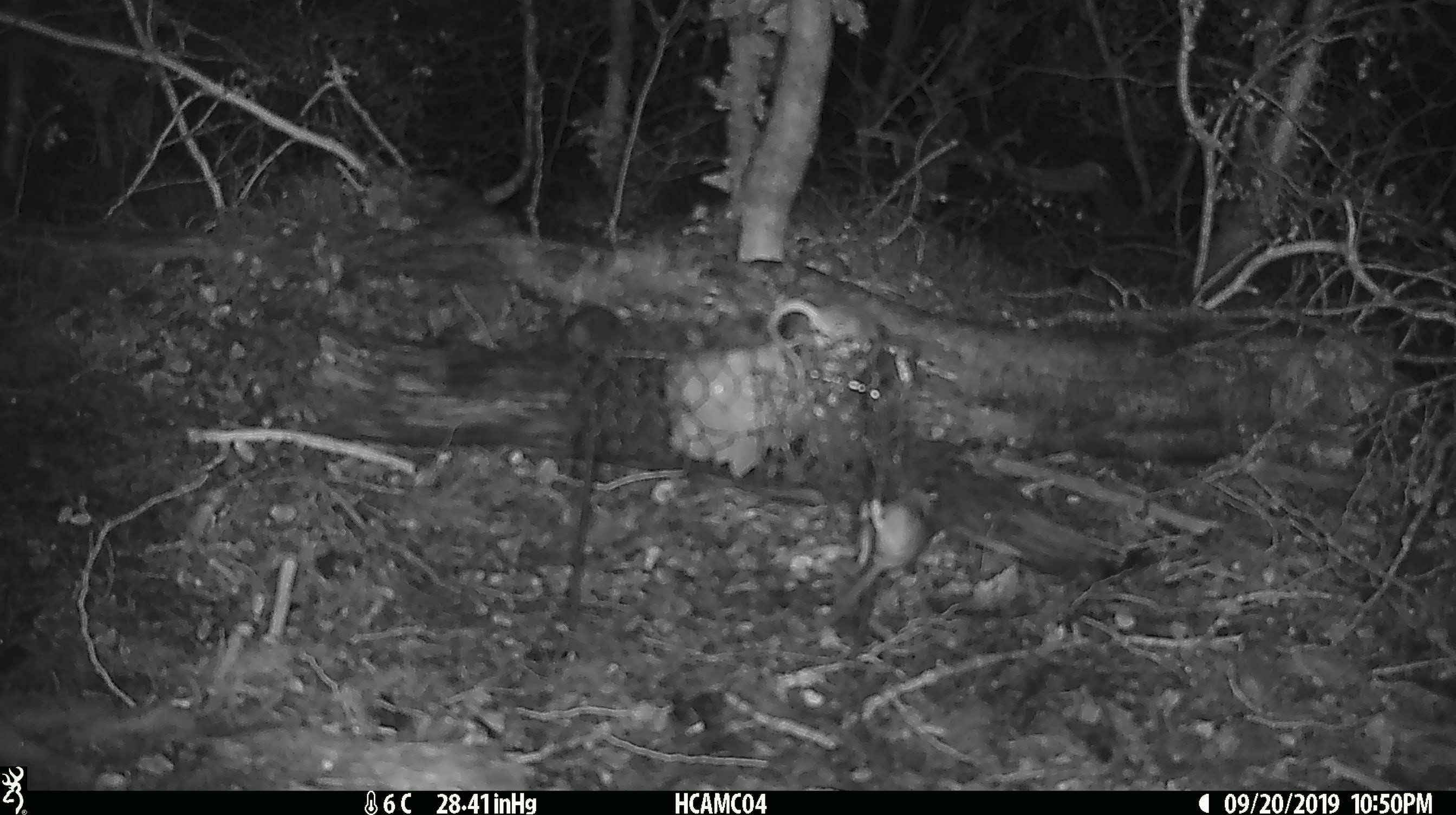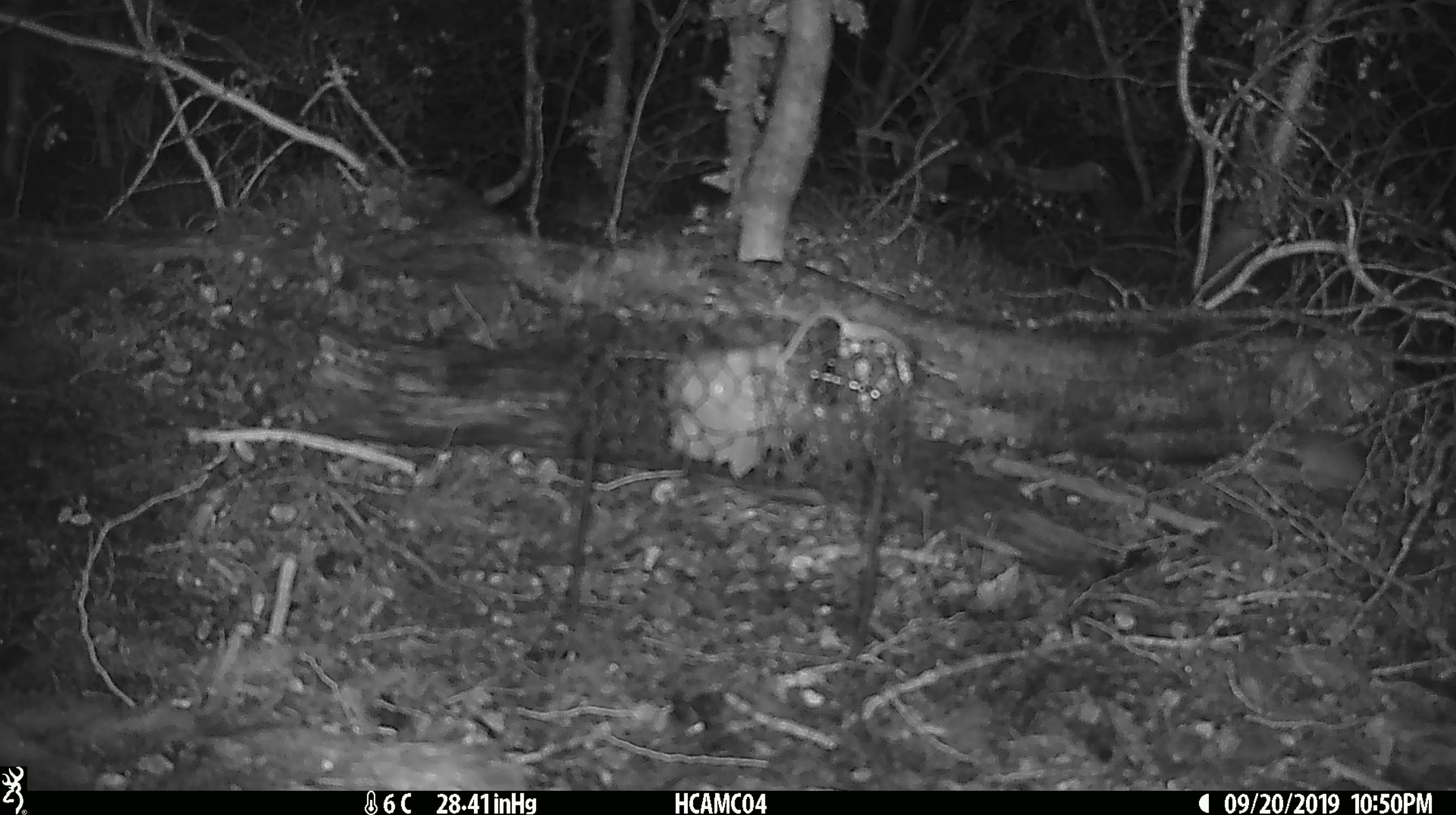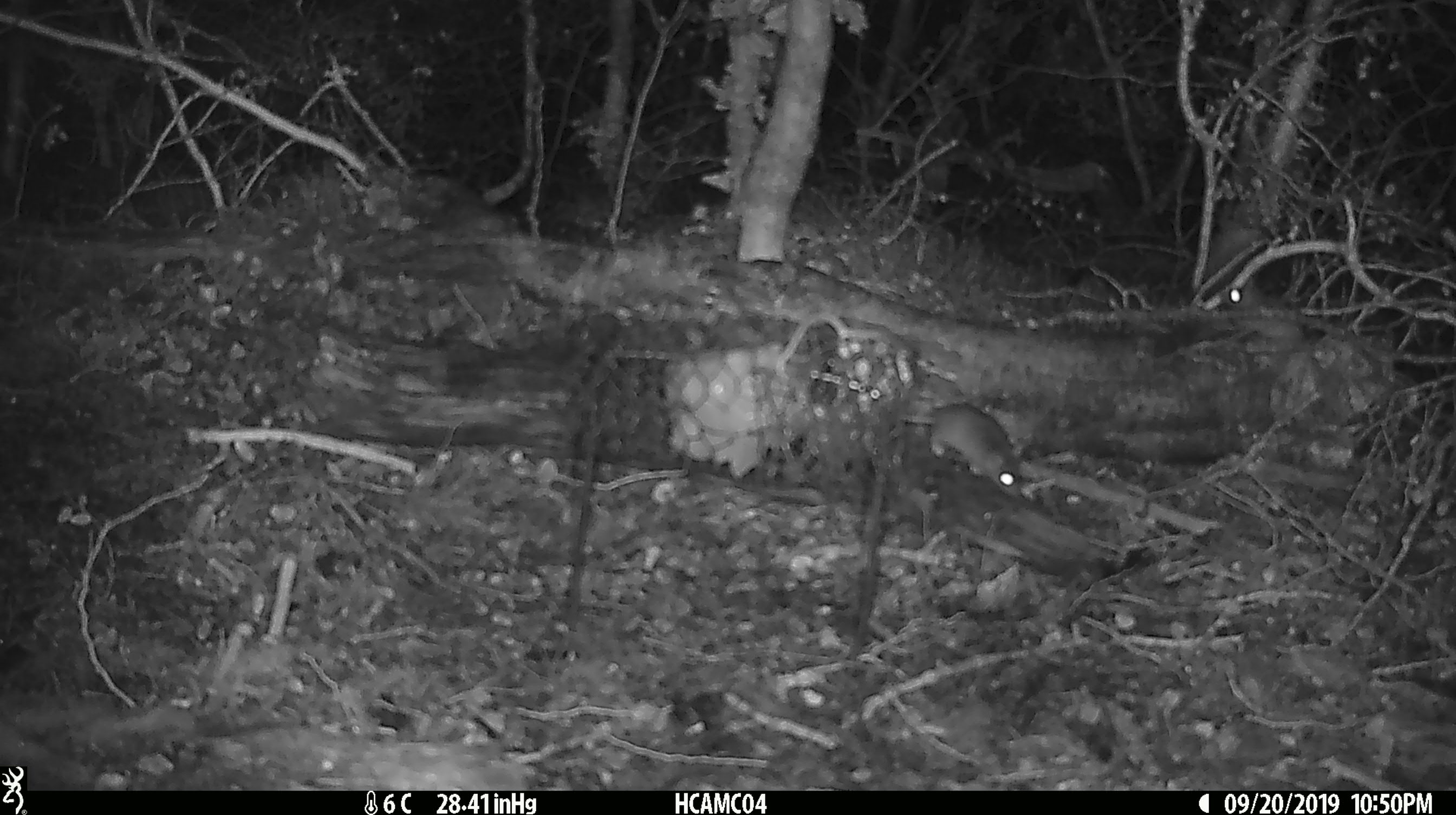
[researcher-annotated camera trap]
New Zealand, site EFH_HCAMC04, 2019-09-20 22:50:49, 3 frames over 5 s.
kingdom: Animalia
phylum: Chordata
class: Mammalia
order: Rodentia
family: Muridae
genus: Mus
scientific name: Mus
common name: mouse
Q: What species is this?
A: Mouse (Mus).